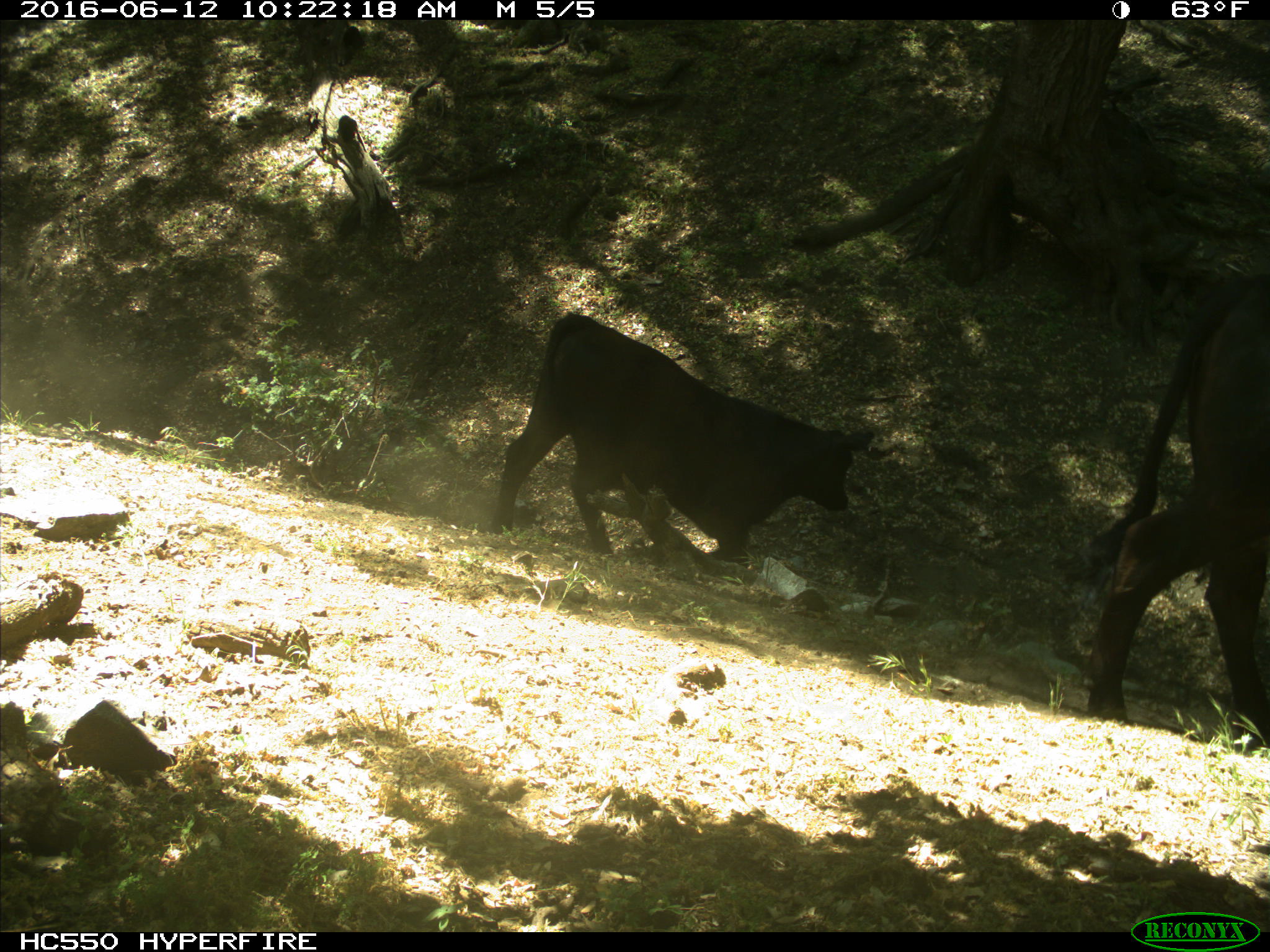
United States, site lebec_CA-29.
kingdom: Animalia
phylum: Chordata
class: Mammalia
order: Artiodactyla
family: Bovidae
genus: Bos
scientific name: Bos taurus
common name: domestic cow